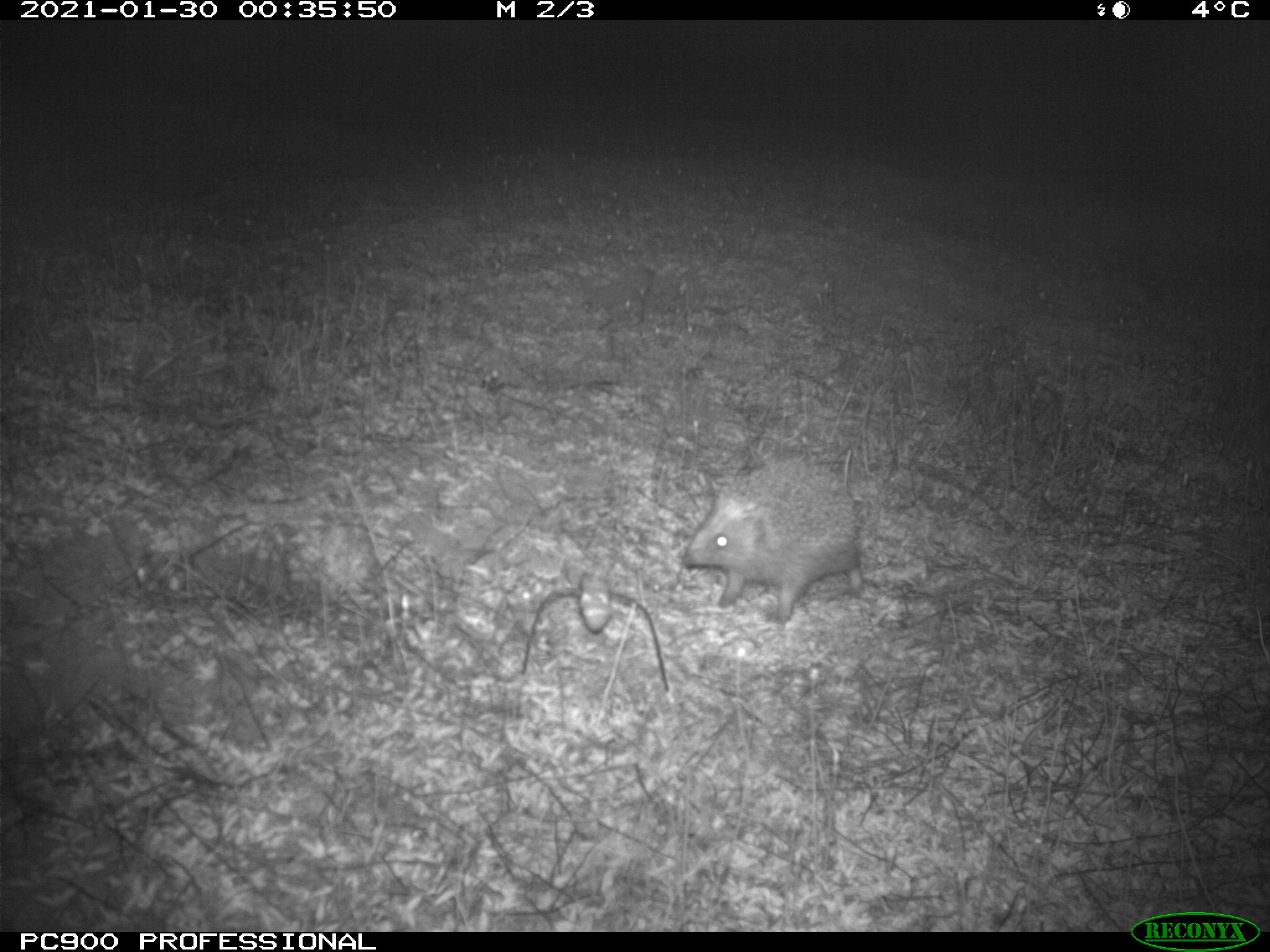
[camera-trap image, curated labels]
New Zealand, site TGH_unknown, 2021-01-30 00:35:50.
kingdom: Animalia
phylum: Chordata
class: Mammalia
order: Eulipotyphla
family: Erinaceidae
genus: Erinaceus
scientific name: Erinaceus europaeus europaeus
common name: european hedgehog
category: hedgehog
Hedgehog (european hedgehog) (Erinaceus europaeus europaeus).